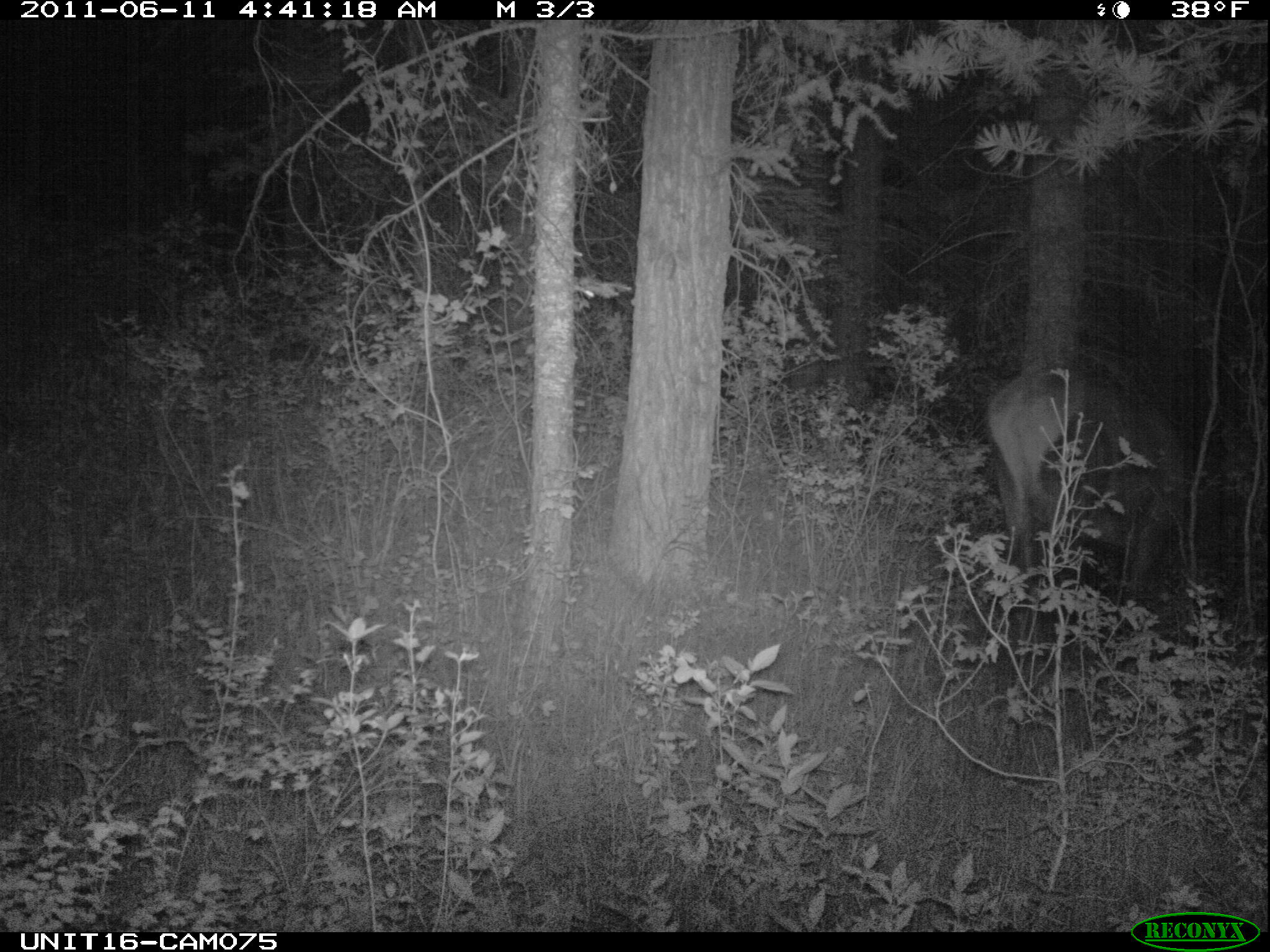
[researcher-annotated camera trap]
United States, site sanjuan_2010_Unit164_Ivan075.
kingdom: Animalia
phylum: Chordata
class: Mammalia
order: Artiodactyla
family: Cervidae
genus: Cervus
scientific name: Cervus elaphus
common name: red deer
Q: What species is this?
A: Cervus elaphus (red deer).